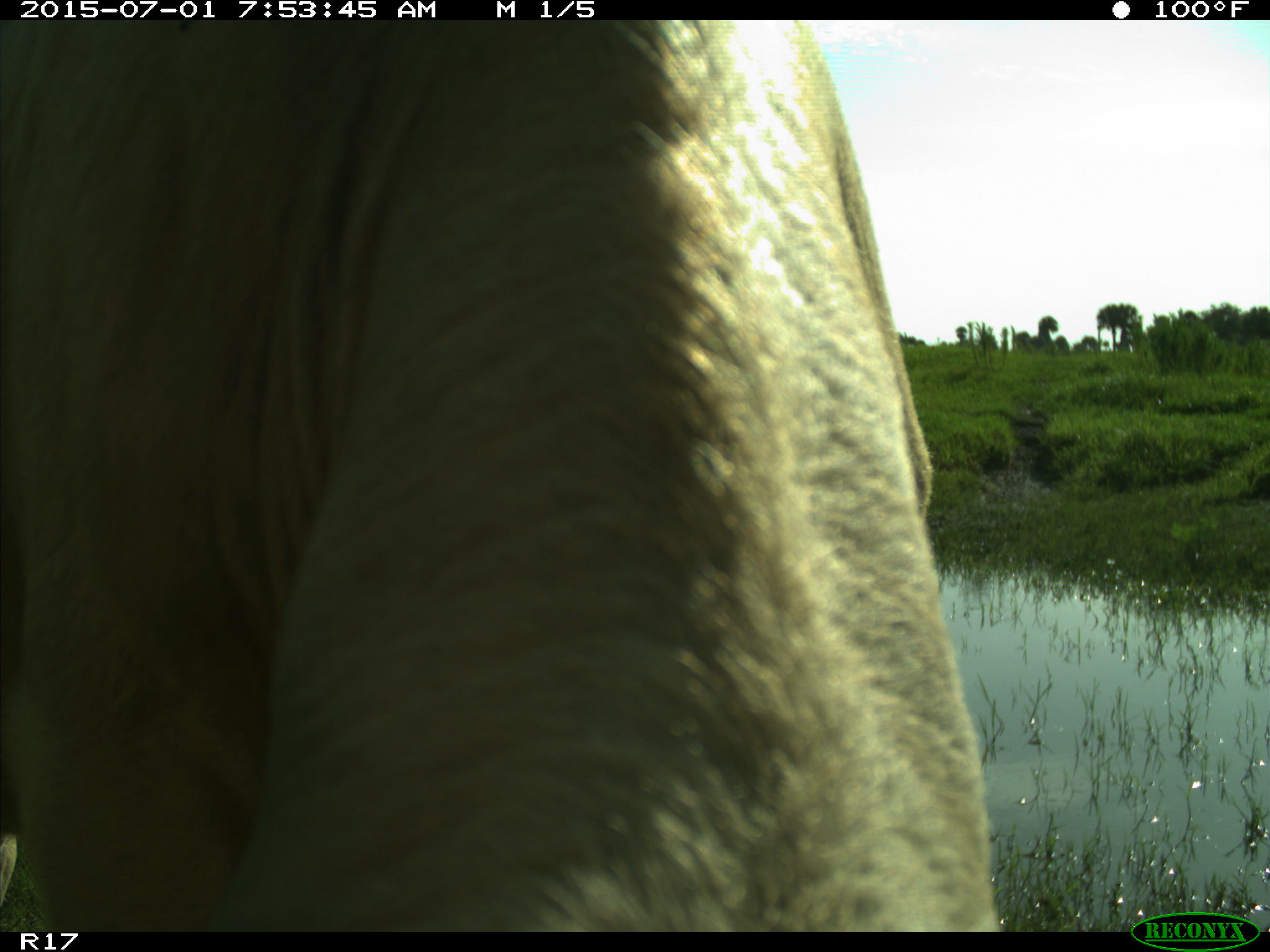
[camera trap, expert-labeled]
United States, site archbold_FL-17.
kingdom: Animalia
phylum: Chordata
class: Mammalia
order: Artiodactyla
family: Bovidae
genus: Bos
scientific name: Bos taurus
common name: domestic cow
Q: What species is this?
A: Bos taurus (domestic cow).